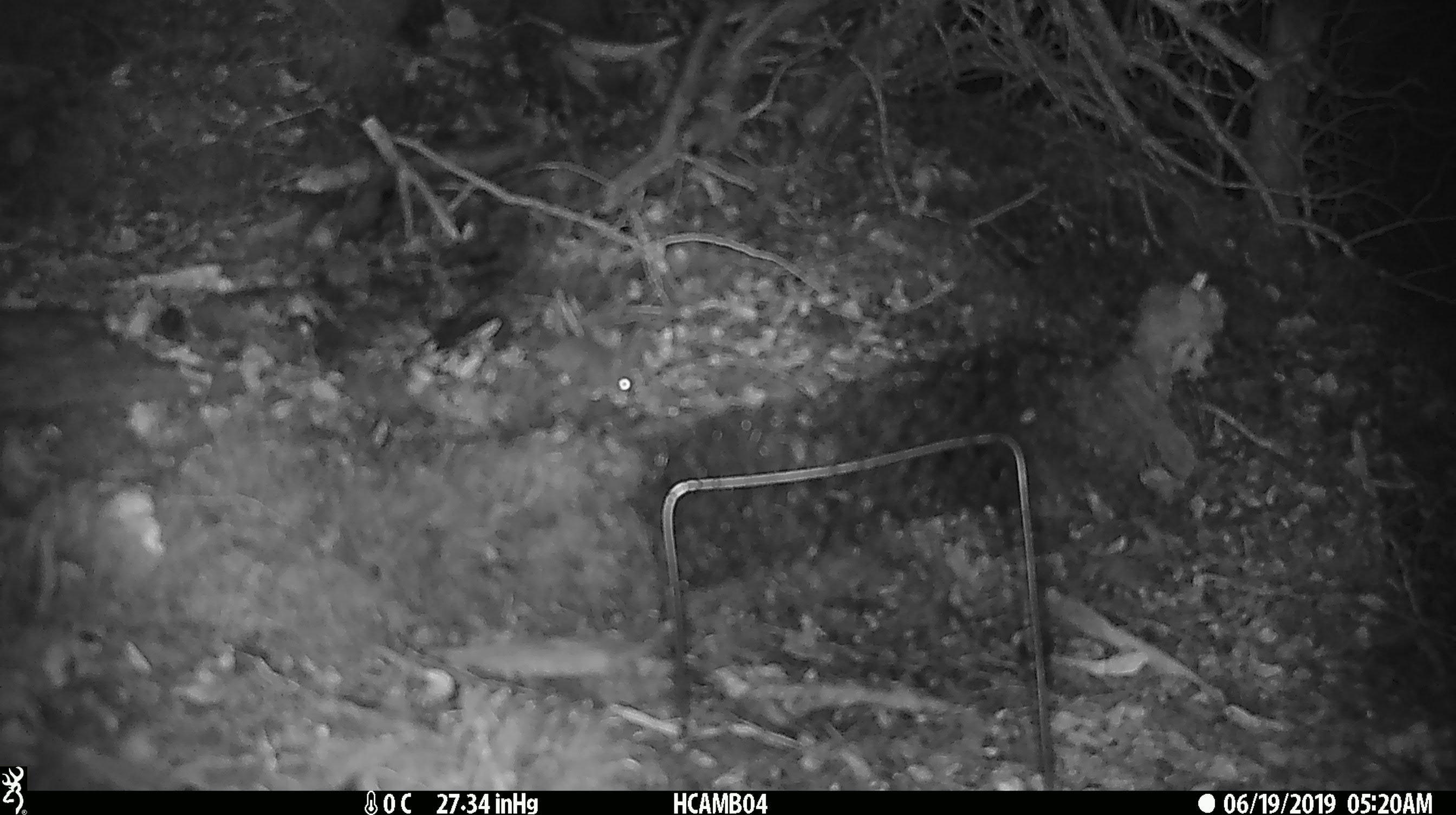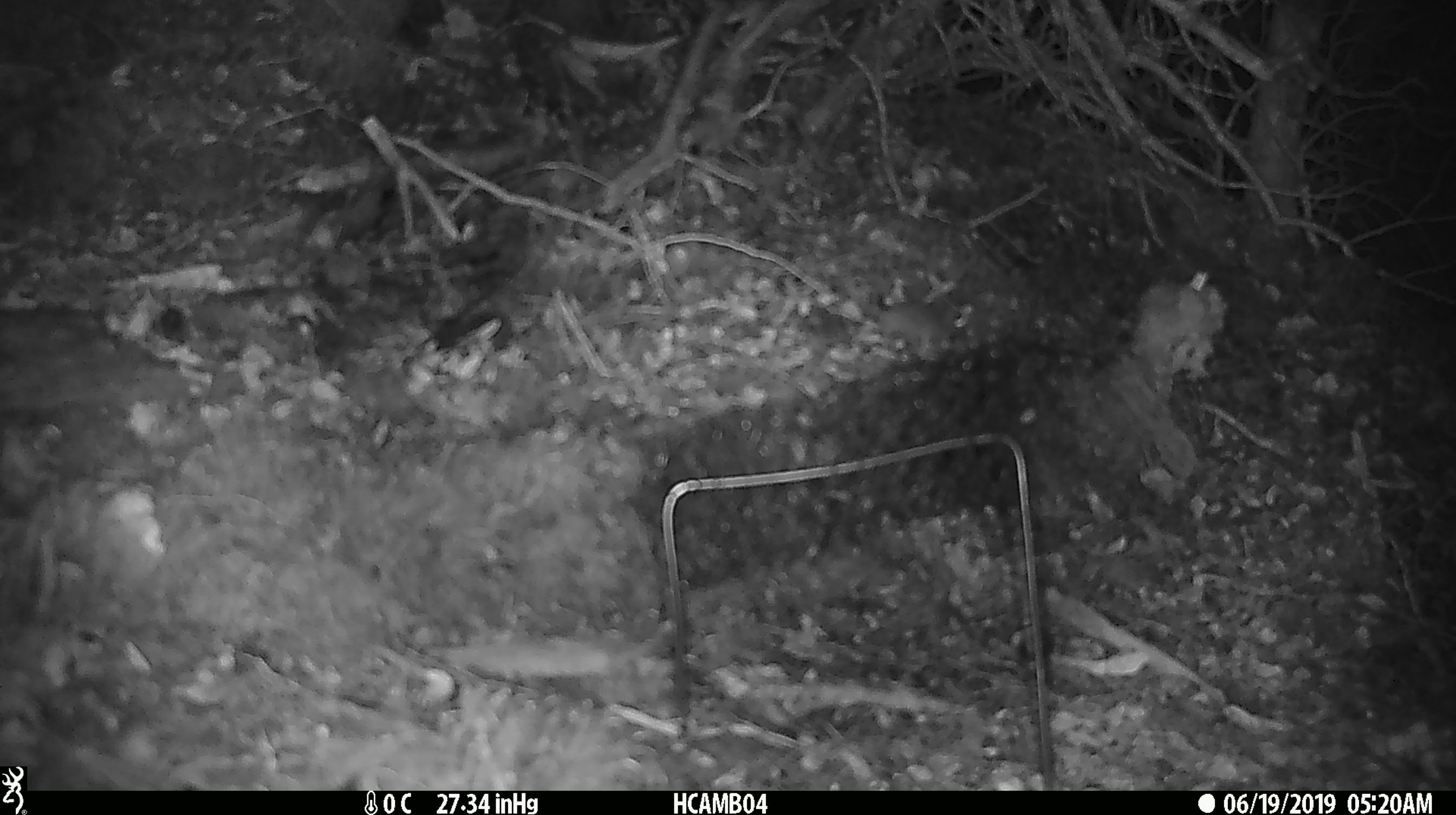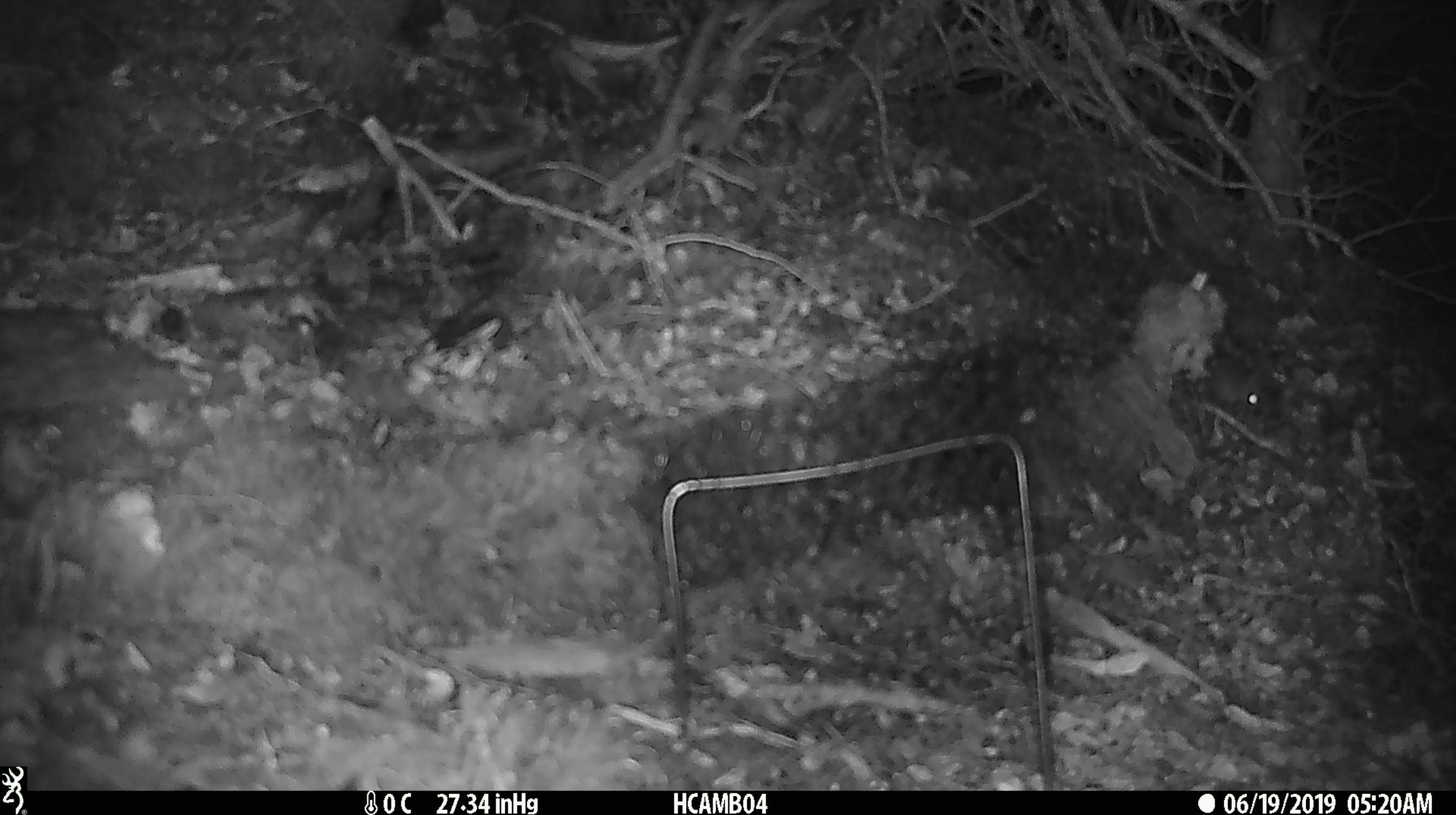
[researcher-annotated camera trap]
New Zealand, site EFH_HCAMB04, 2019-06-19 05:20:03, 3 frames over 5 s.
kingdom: Animalia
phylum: Chordata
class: Mammalia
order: Rodentia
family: Muridae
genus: Mus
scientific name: Mus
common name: mouse